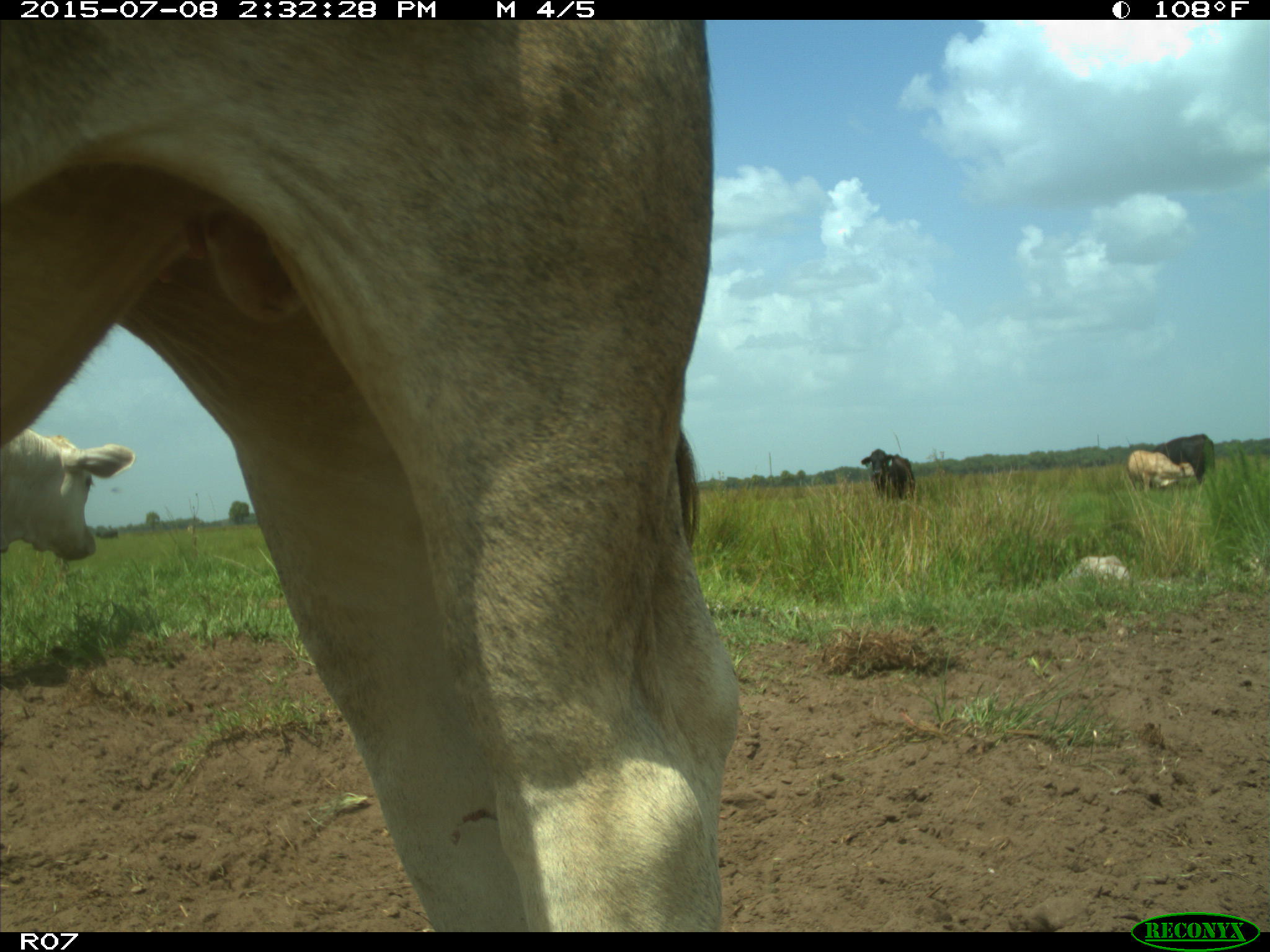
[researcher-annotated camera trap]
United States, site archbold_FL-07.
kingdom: Animalia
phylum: Chordata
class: Mammalia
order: Artiodactyla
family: Bovidae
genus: Bos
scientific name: Bos taurus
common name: domestic cow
Bos taurus (domestic cow).